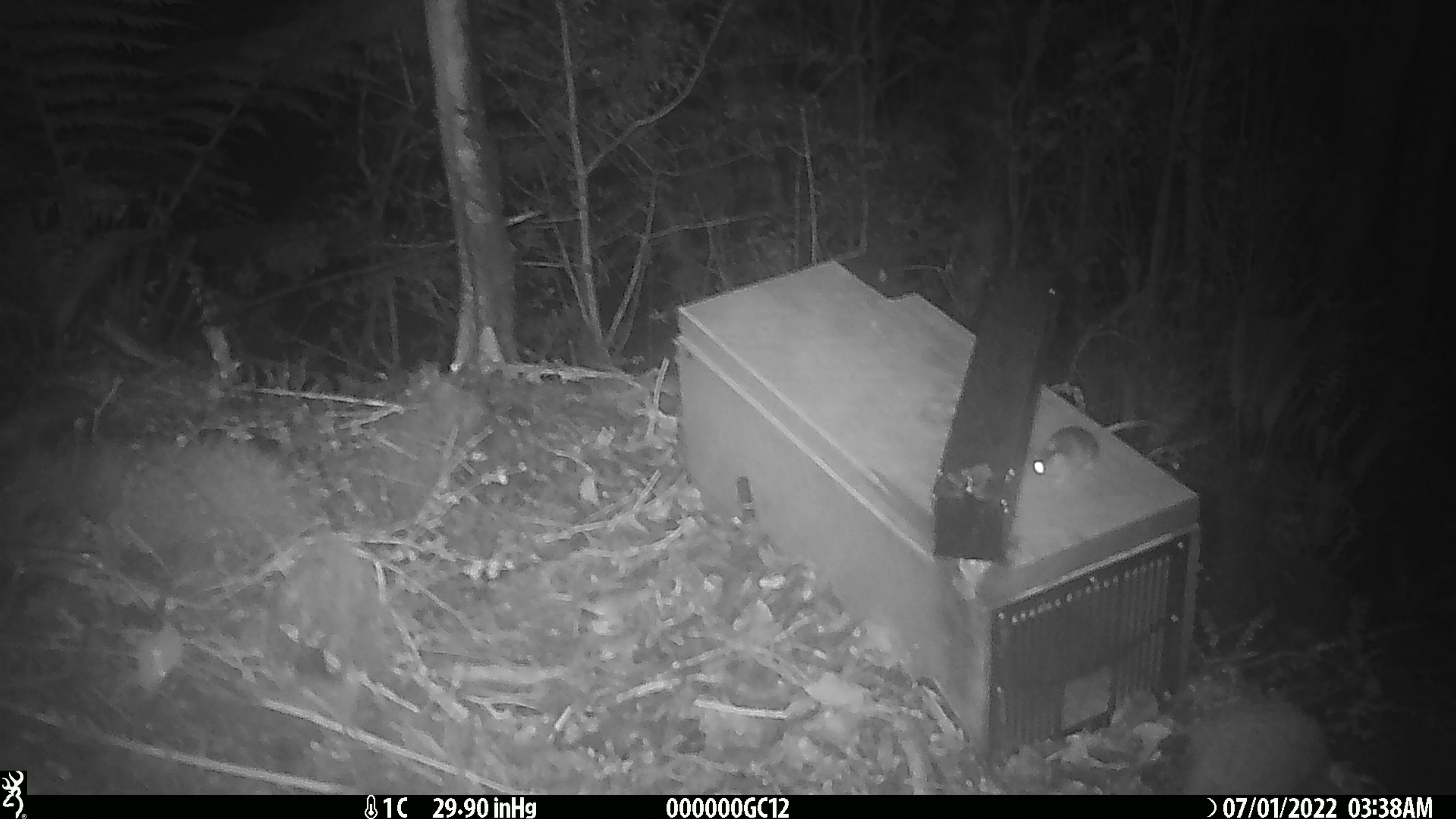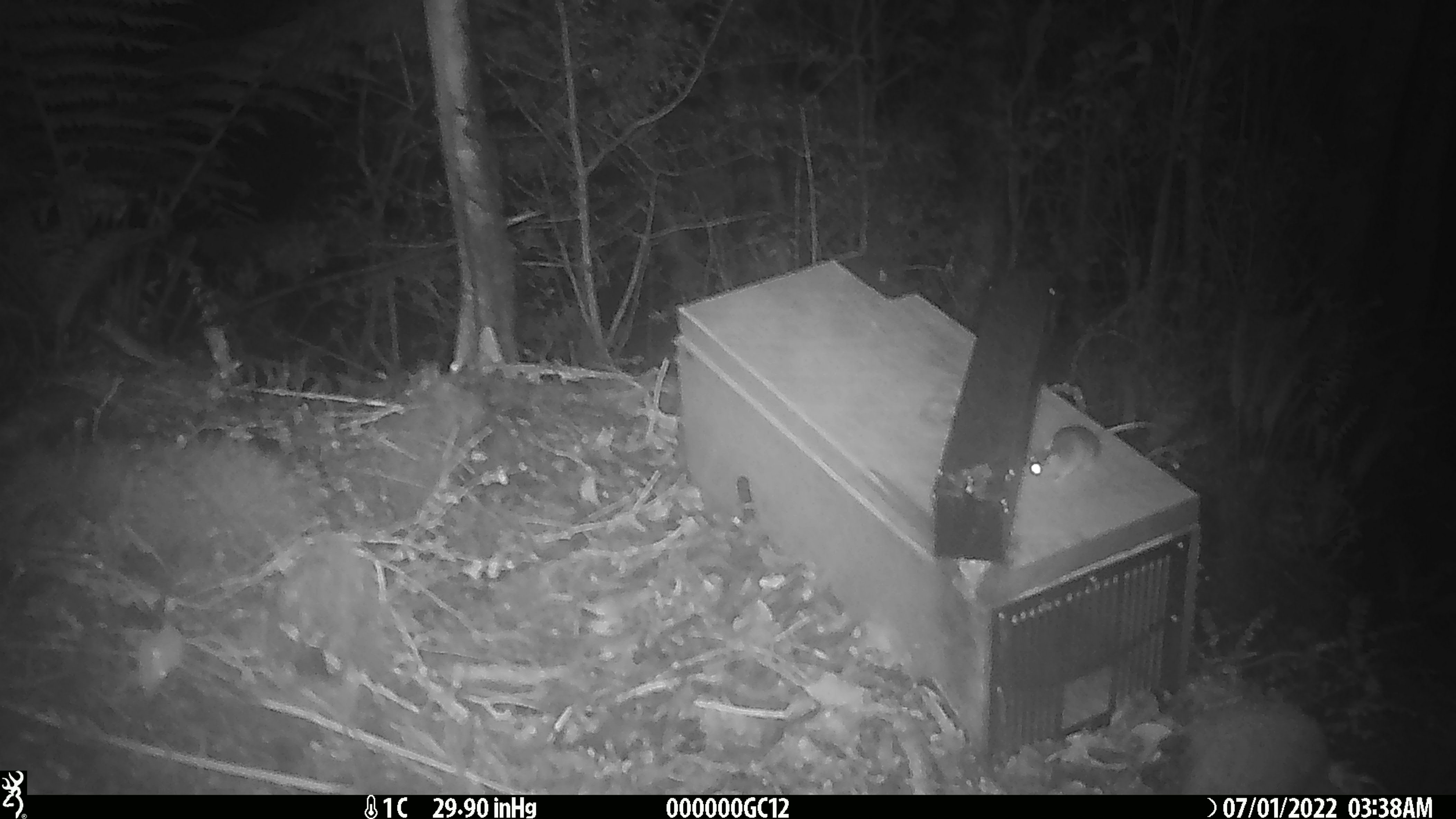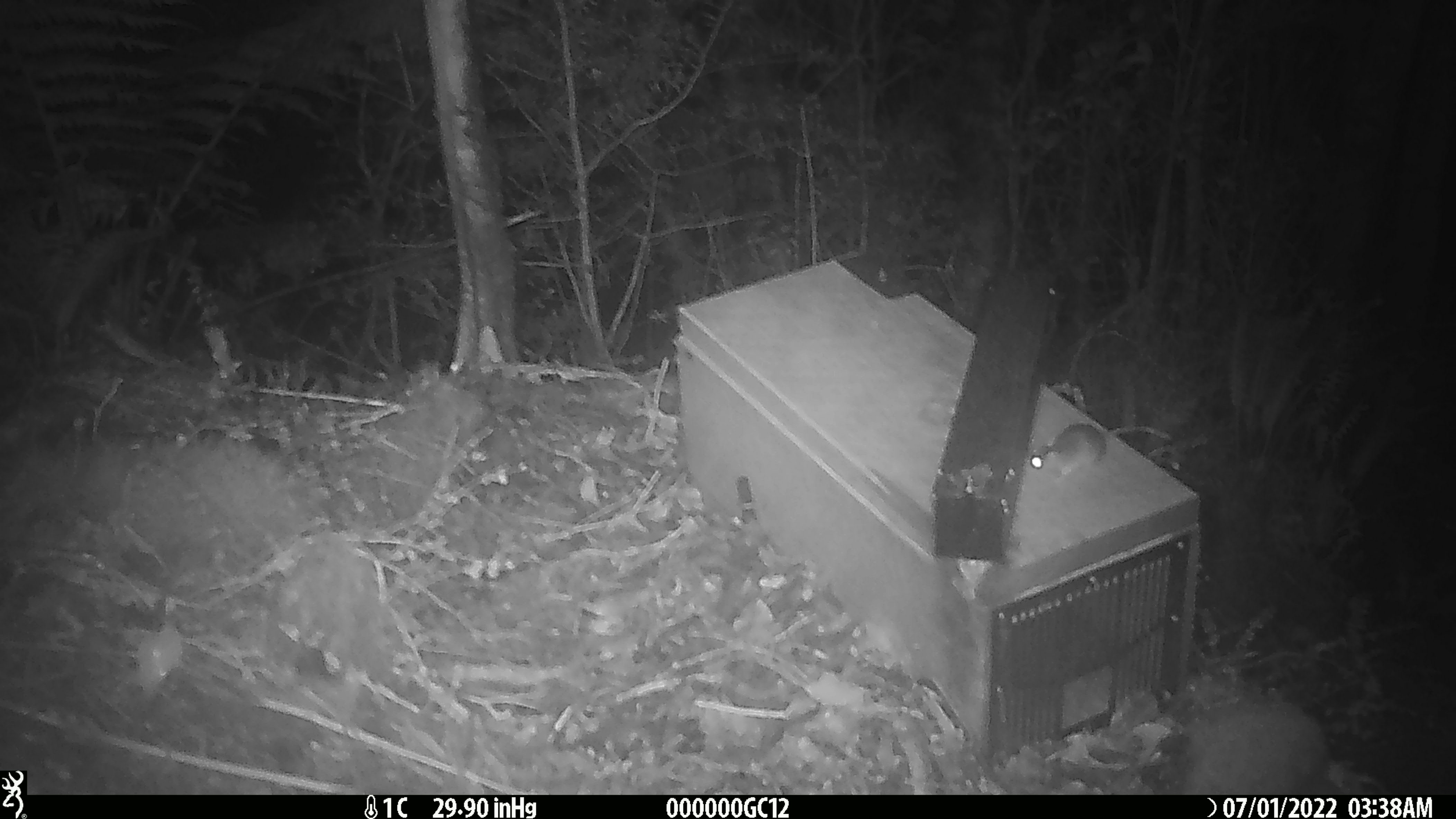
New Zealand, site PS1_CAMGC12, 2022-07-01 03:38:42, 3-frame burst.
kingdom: Animalia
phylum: Chordata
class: Mammalia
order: Rodentia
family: Muridae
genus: Mus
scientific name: Mus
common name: mouse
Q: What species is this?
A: Mouse (Mus).